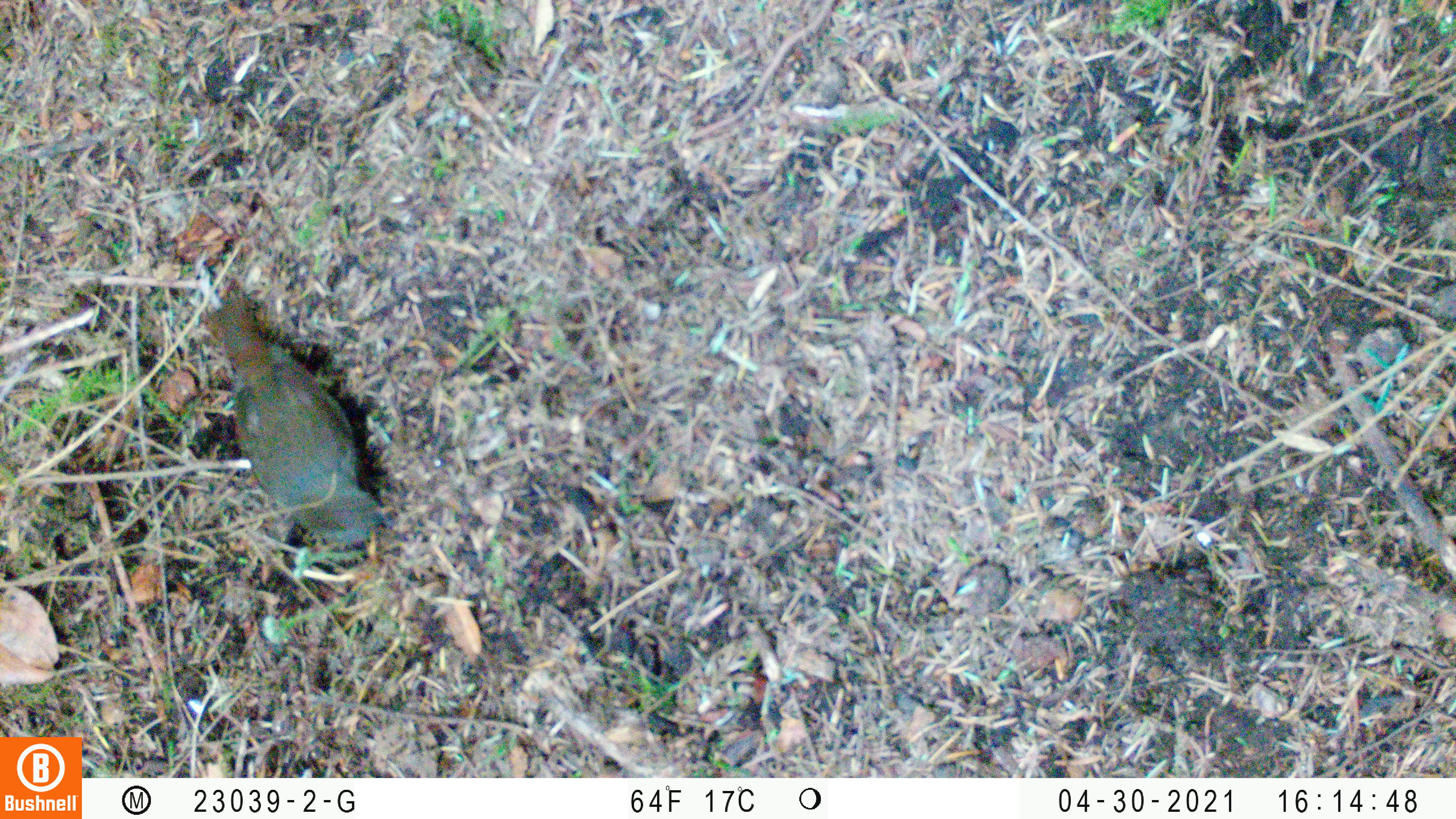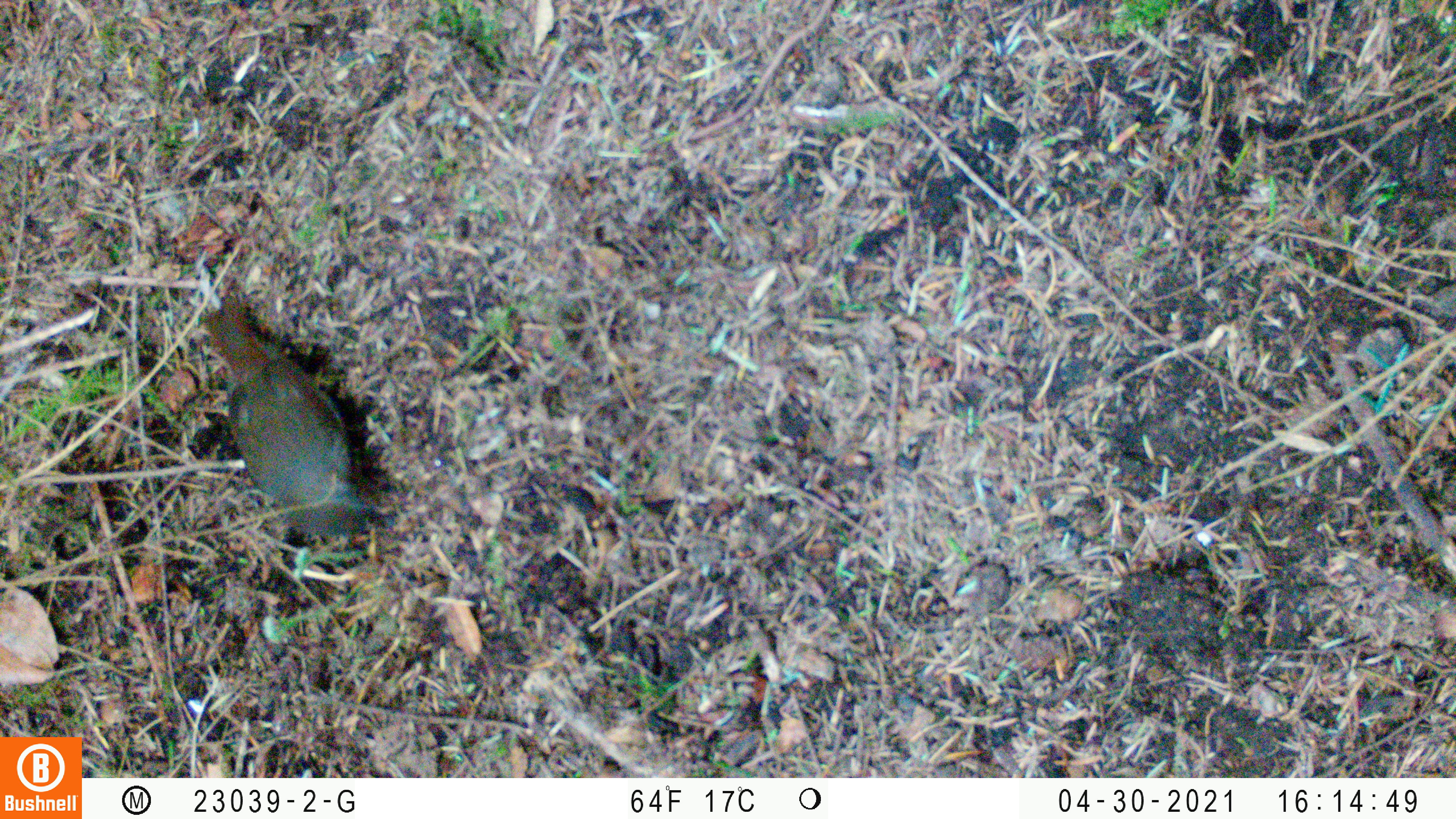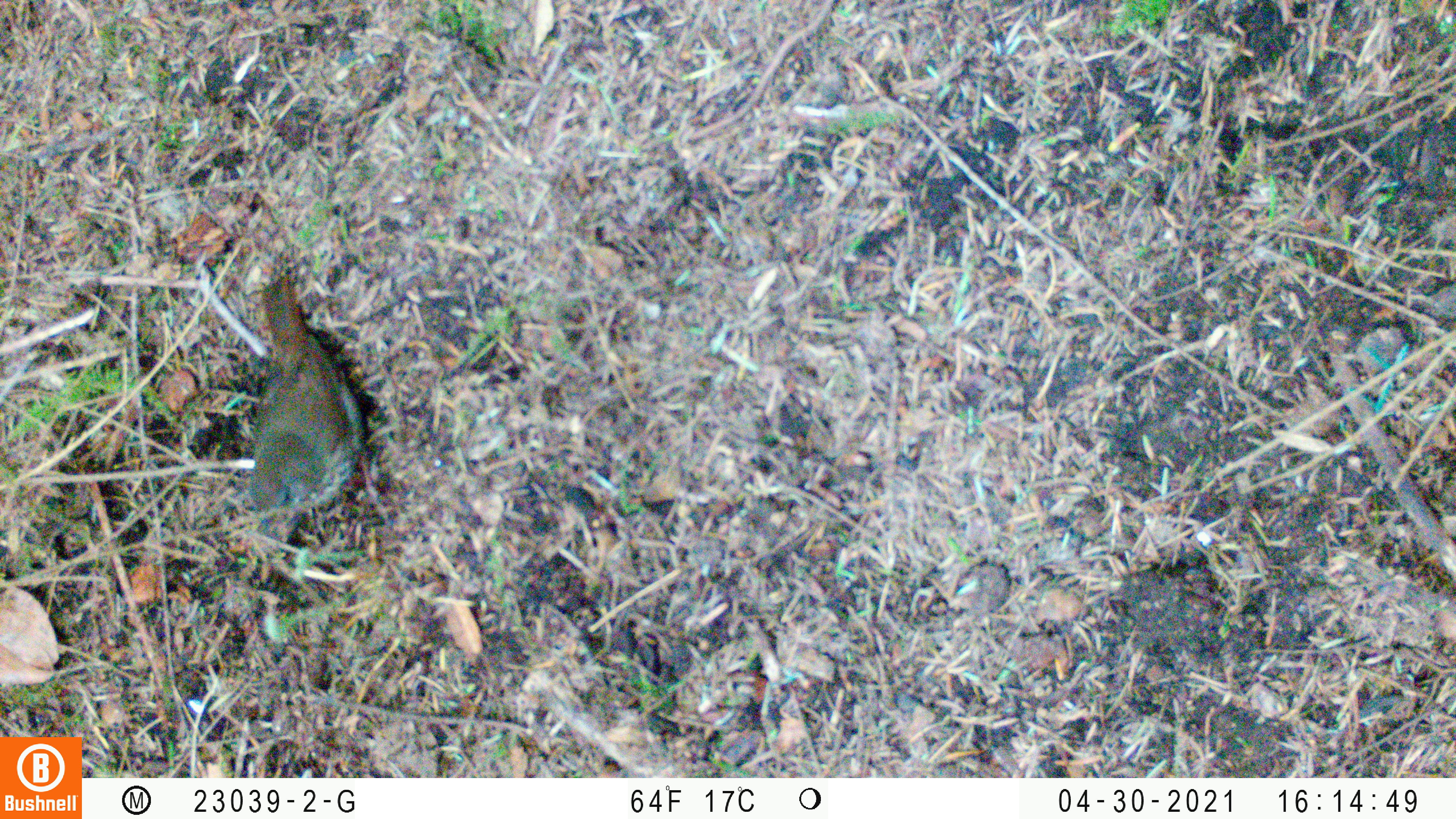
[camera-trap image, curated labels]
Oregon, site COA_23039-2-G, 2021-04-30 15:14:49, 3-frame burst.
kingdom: Animalia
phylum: Chordata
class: Aves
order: Passeriformes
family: Turdidae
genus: Catharus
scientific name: Catharus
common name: brown thrushes and nightingale-thrushes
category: catharus species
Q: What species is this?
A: Catharus species (brown thrushes and nightingale-thrushes) (Catharus).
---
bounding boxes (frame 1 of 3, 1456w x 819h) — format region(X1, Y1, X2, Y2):
catharus species: region(179, 274, 413, 570)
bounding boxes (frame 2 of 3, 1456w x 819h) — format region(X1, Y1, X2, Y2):
catharus species: region(185, 285, 413, 566)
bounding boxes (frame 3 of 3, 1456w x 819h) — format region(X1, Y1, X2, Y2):
catharus species: region(222, 245, 396, 584)